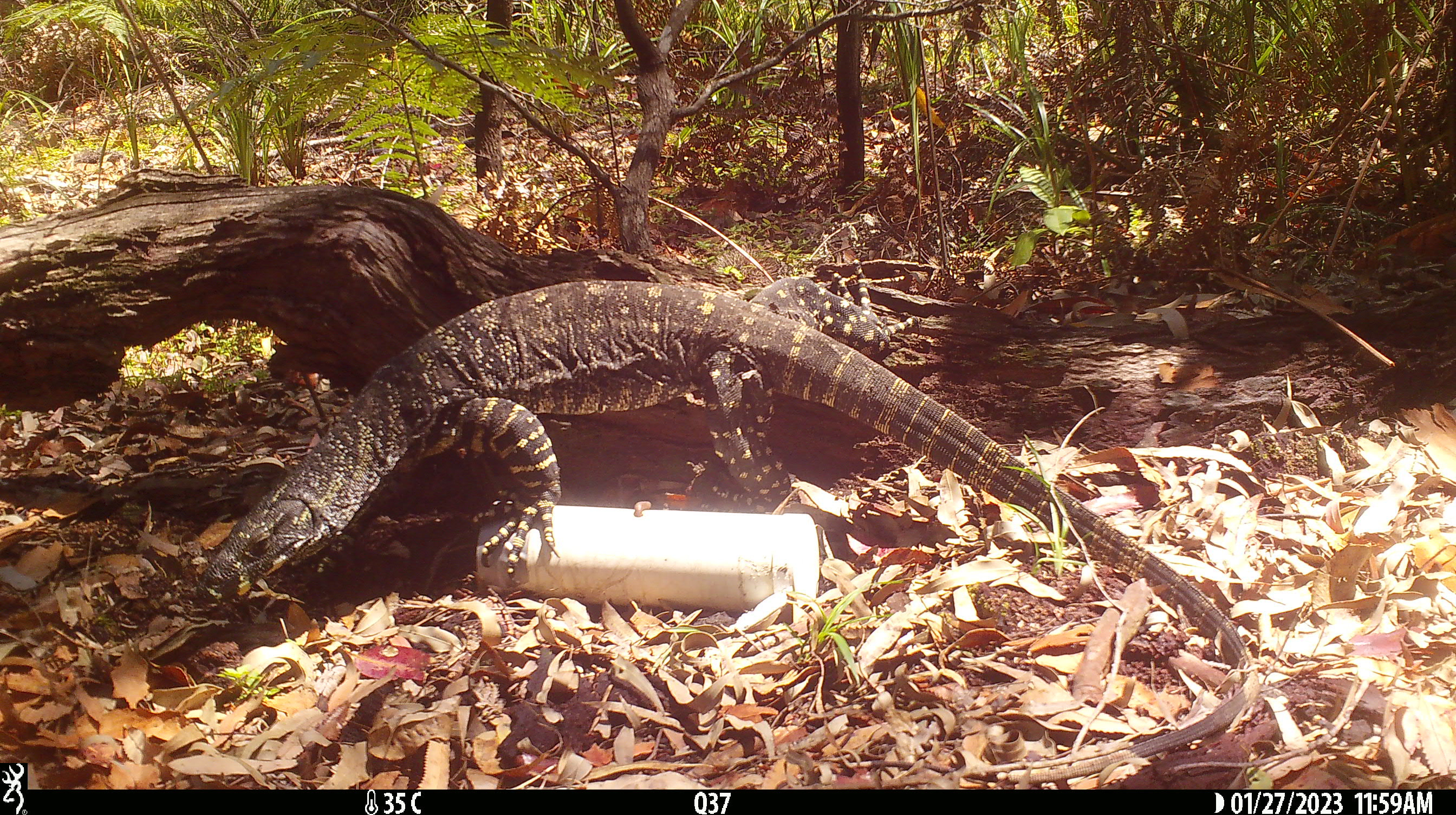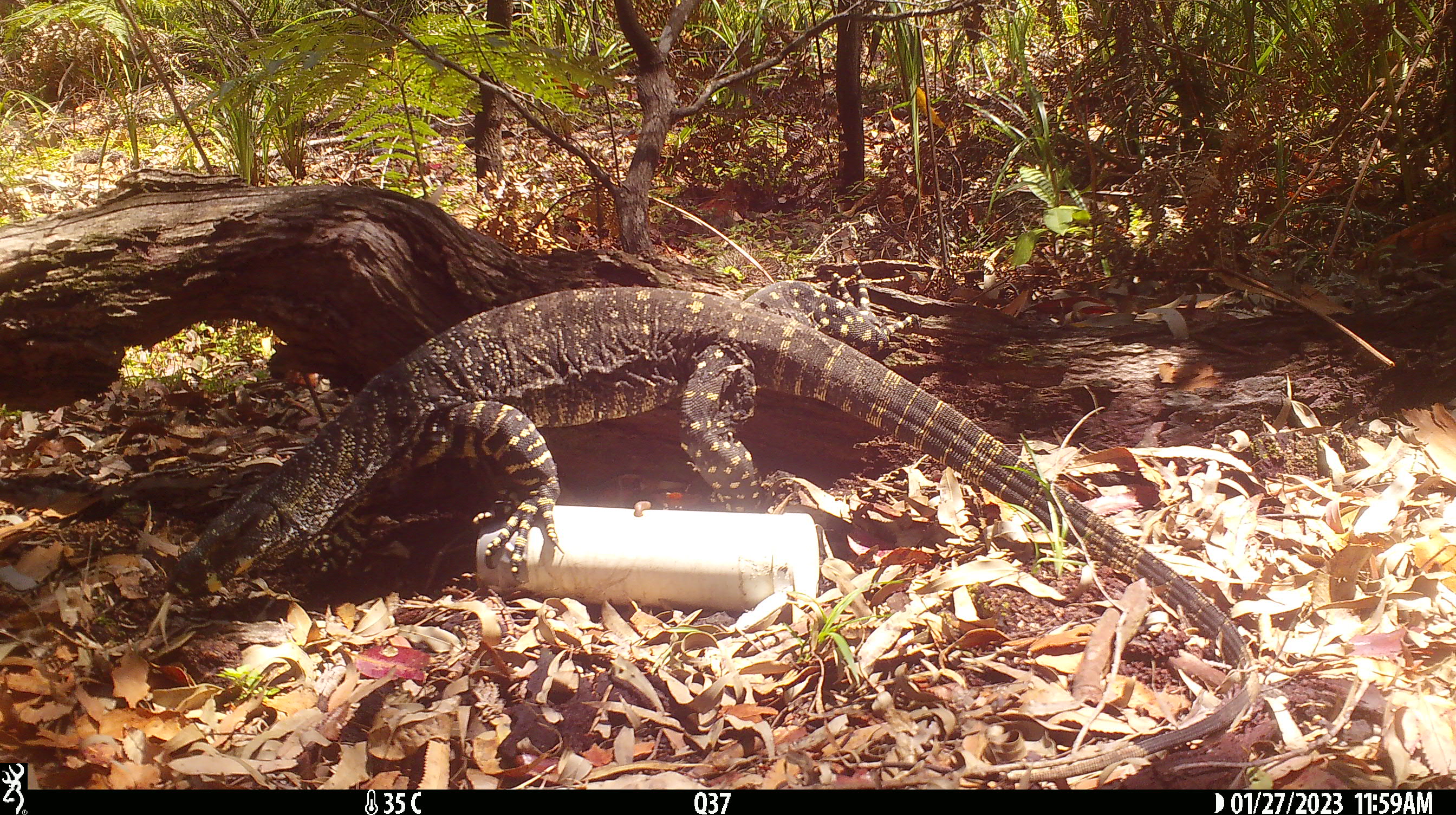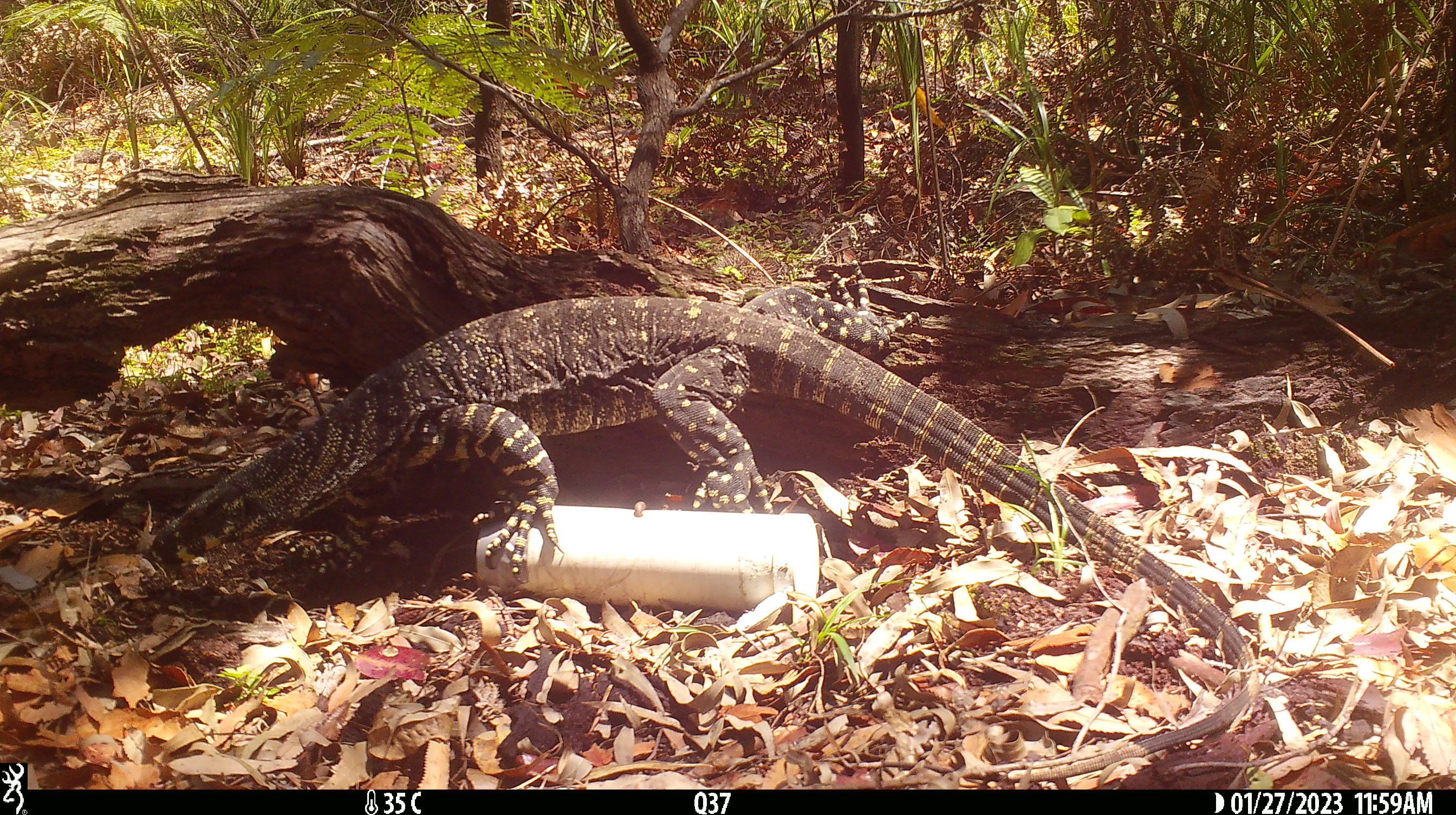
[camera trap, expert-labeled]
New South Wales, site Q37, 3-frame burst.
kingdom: Animalia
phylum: Chordata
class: Reptilia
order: Squamata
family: Varanidae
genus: Varanus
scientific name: Varanus varius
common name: lace monitor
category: goanna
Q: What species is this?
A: Goanna (lace monitor) (Varanus varius).